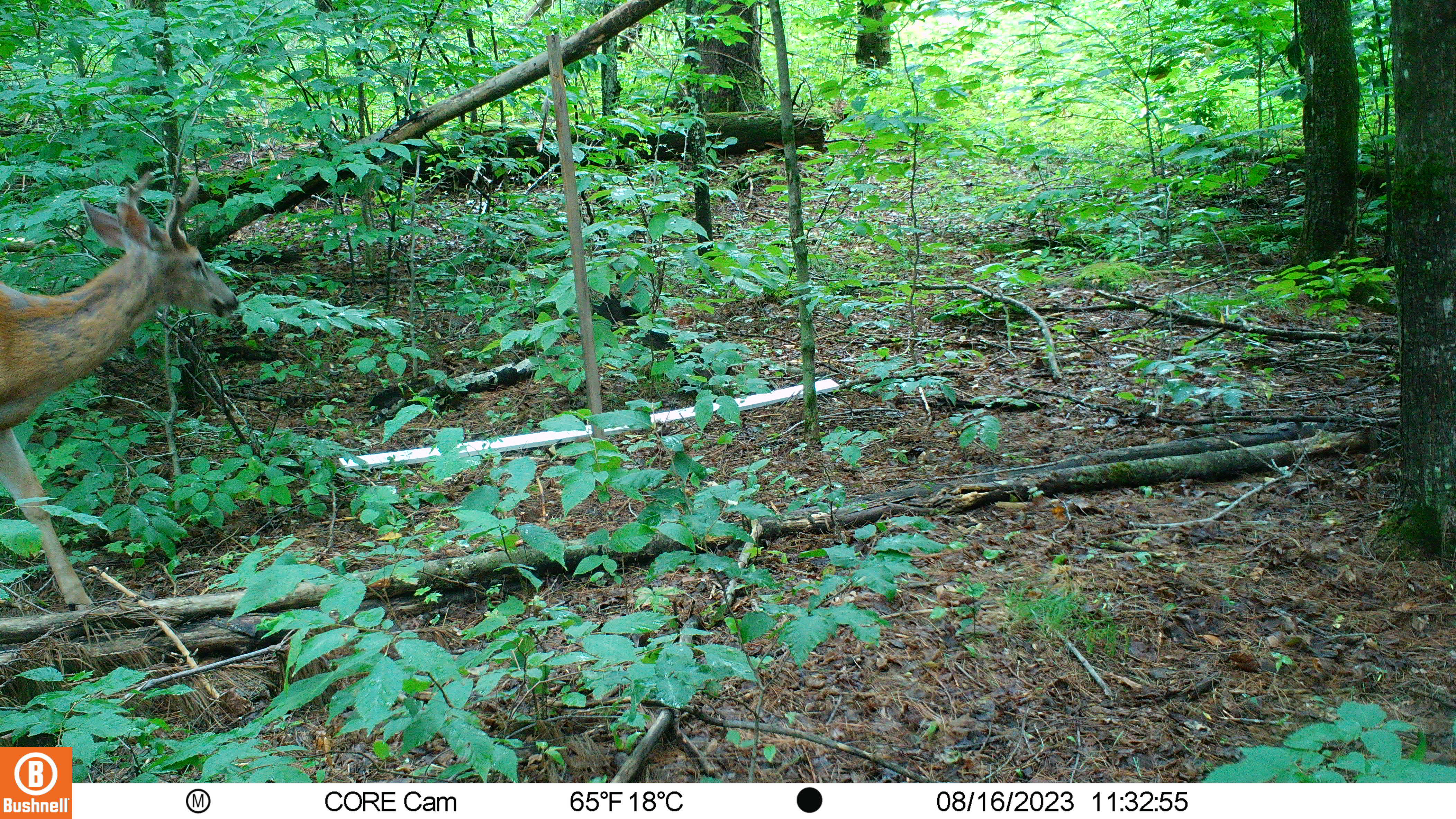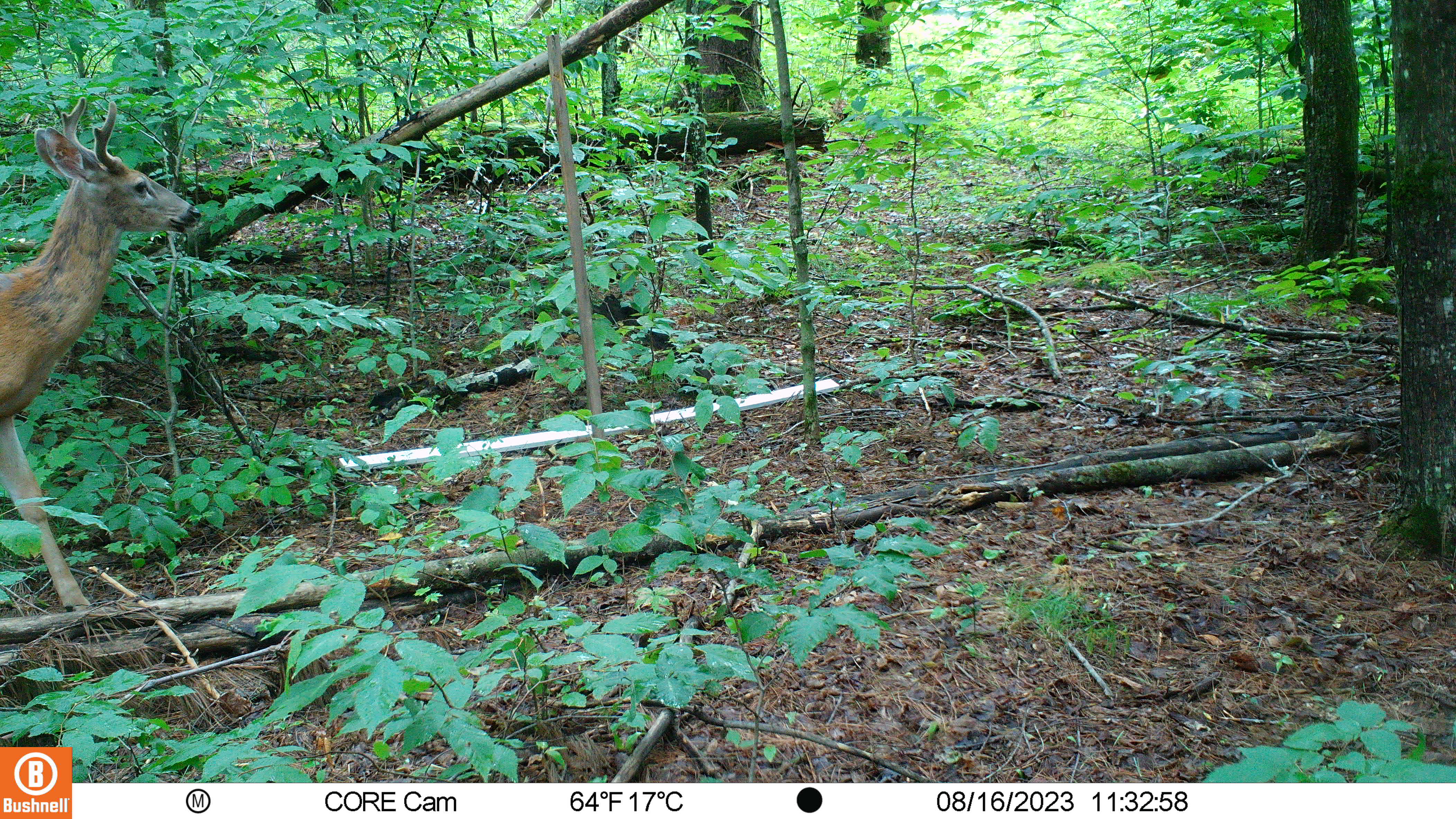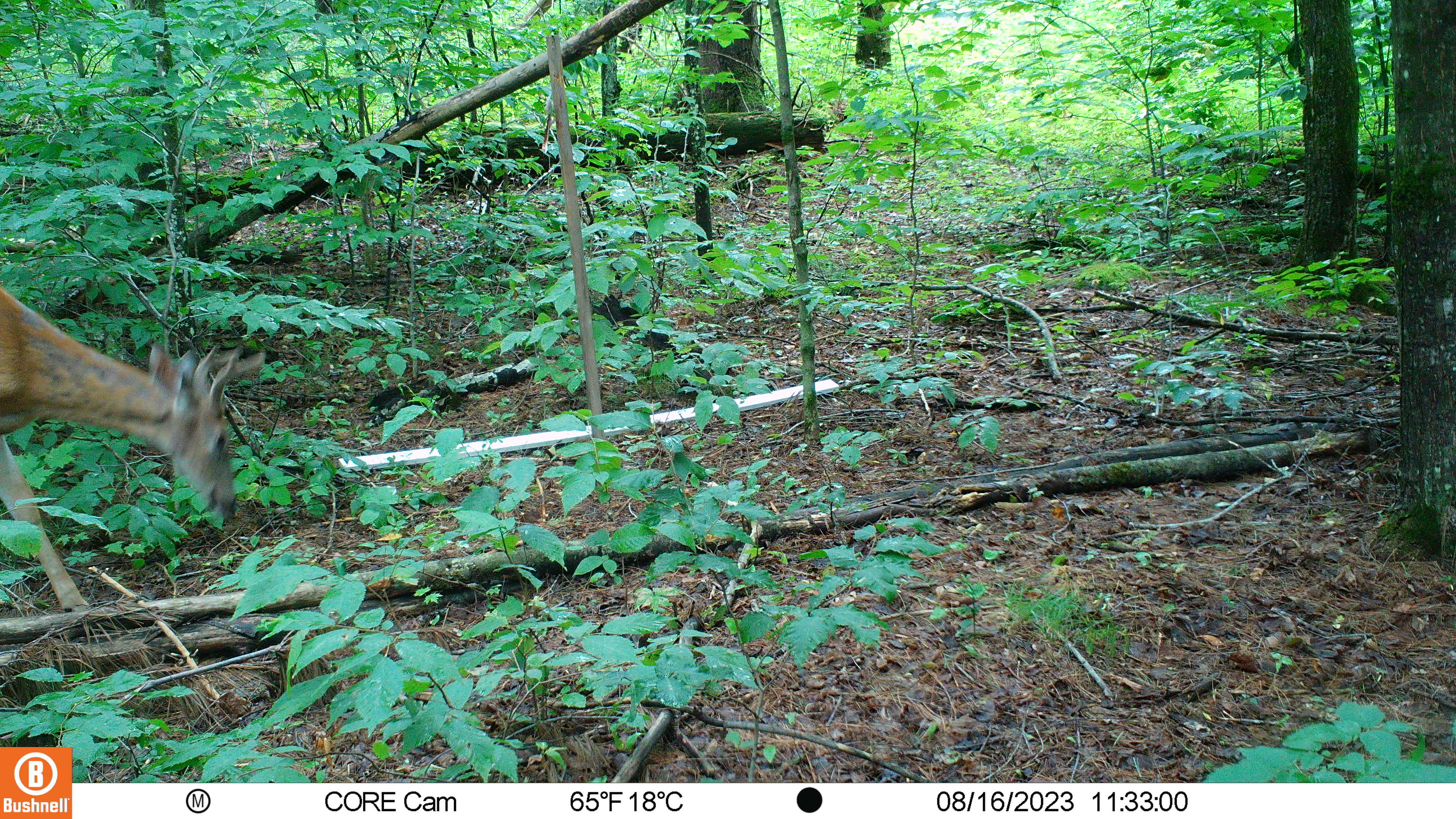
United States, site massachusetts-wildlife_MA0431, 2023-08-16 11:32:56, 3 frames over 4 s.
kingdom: Animalia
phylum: Chordata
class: Mammalia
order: Artiodactyla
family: Cervidae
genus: Odocoileus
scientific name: Odocoileus virginianus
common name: white-tailed deer